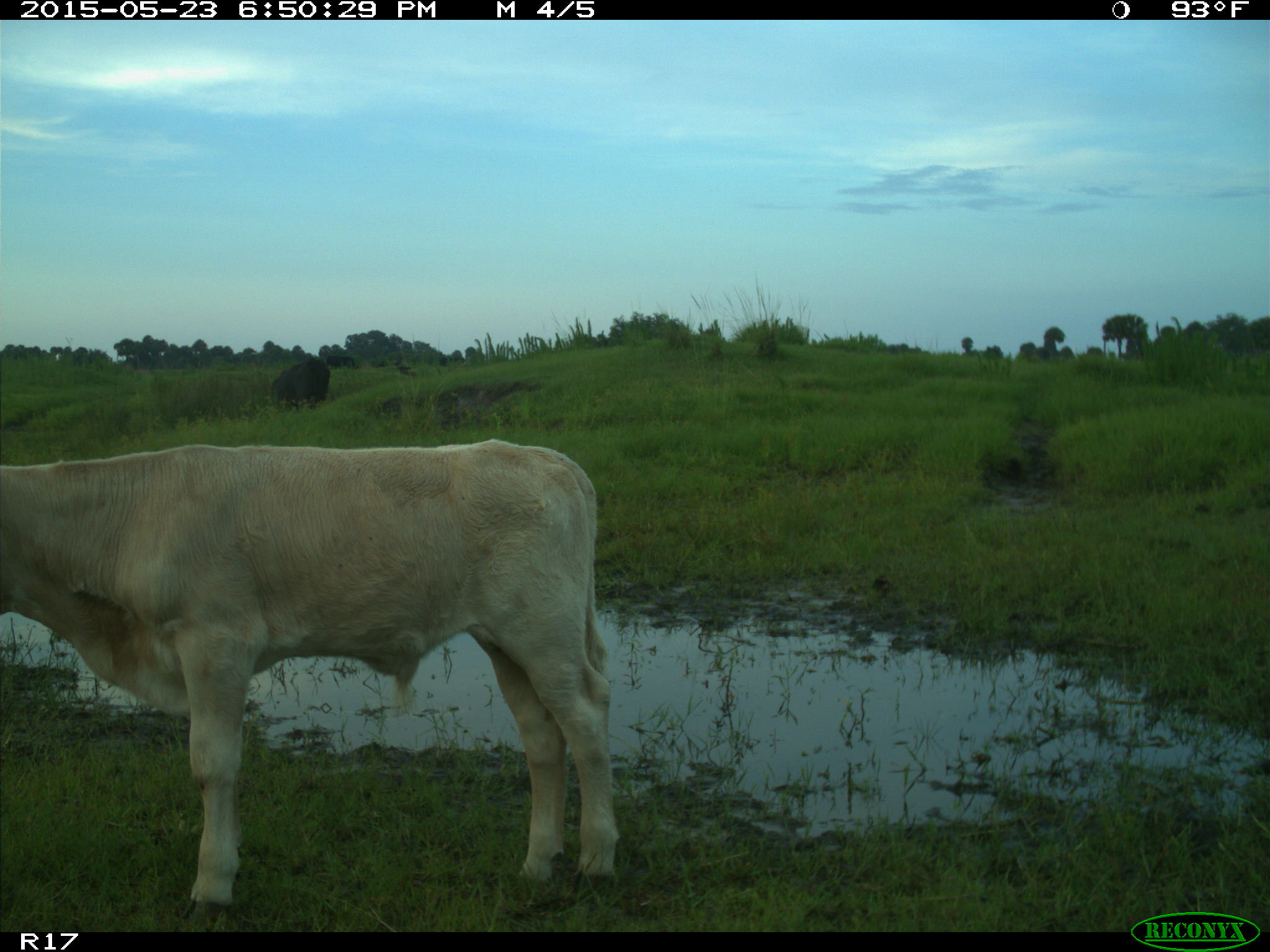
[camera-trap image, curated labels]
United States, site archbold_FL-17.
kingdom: Animalia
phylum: Chordata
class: Mammalia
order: Artiodactyla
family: Bovidae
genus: Bos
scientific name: Bos taurus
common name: domestic cow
Bos taurus (domestic cow).